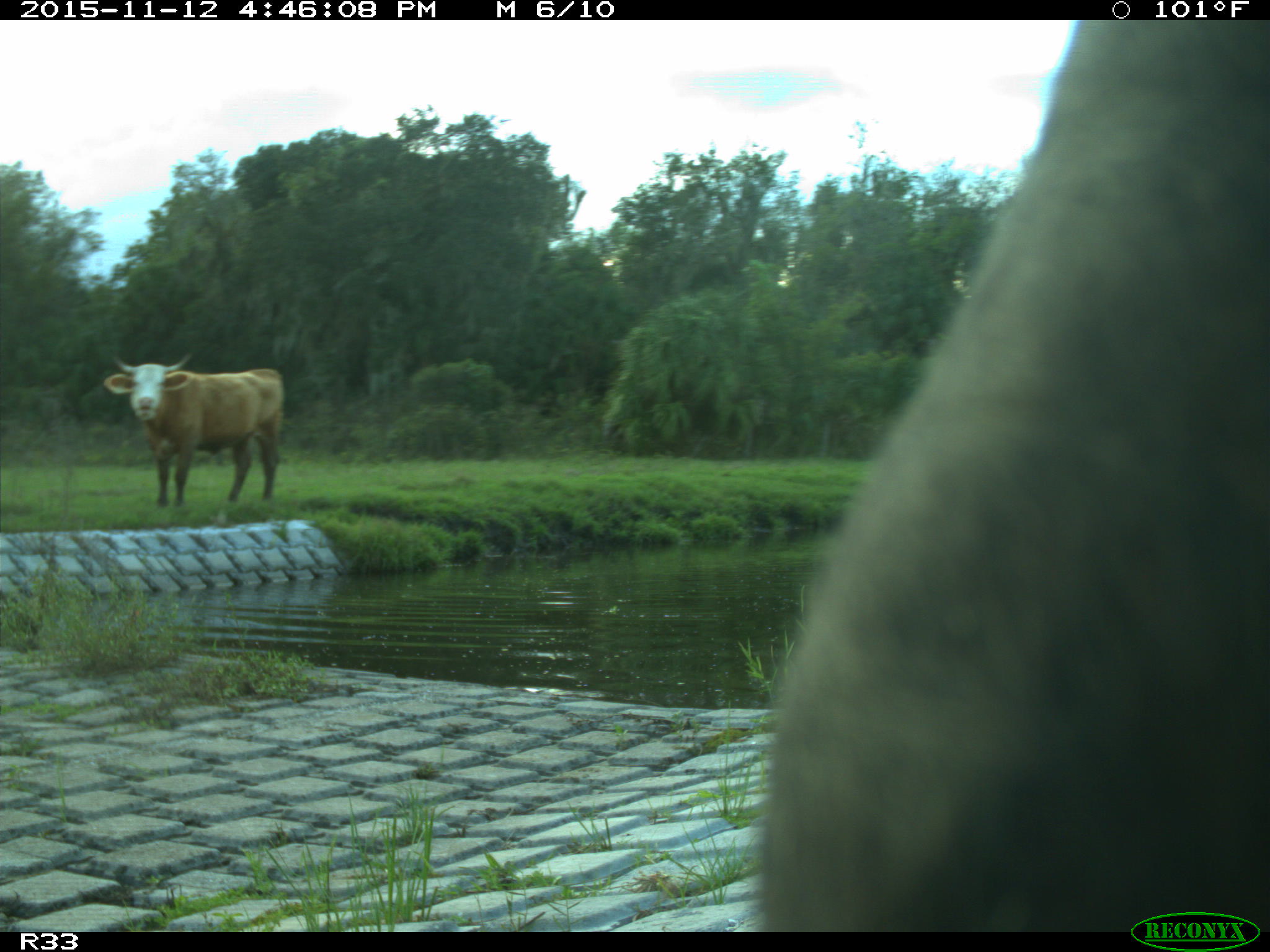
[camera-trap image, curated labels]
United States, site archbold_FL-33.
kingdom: Animalia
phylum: Chordata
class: Mammalia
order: Artiodactyla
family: Bovidae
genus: Bos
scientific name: Bos taurus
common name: domestic cow